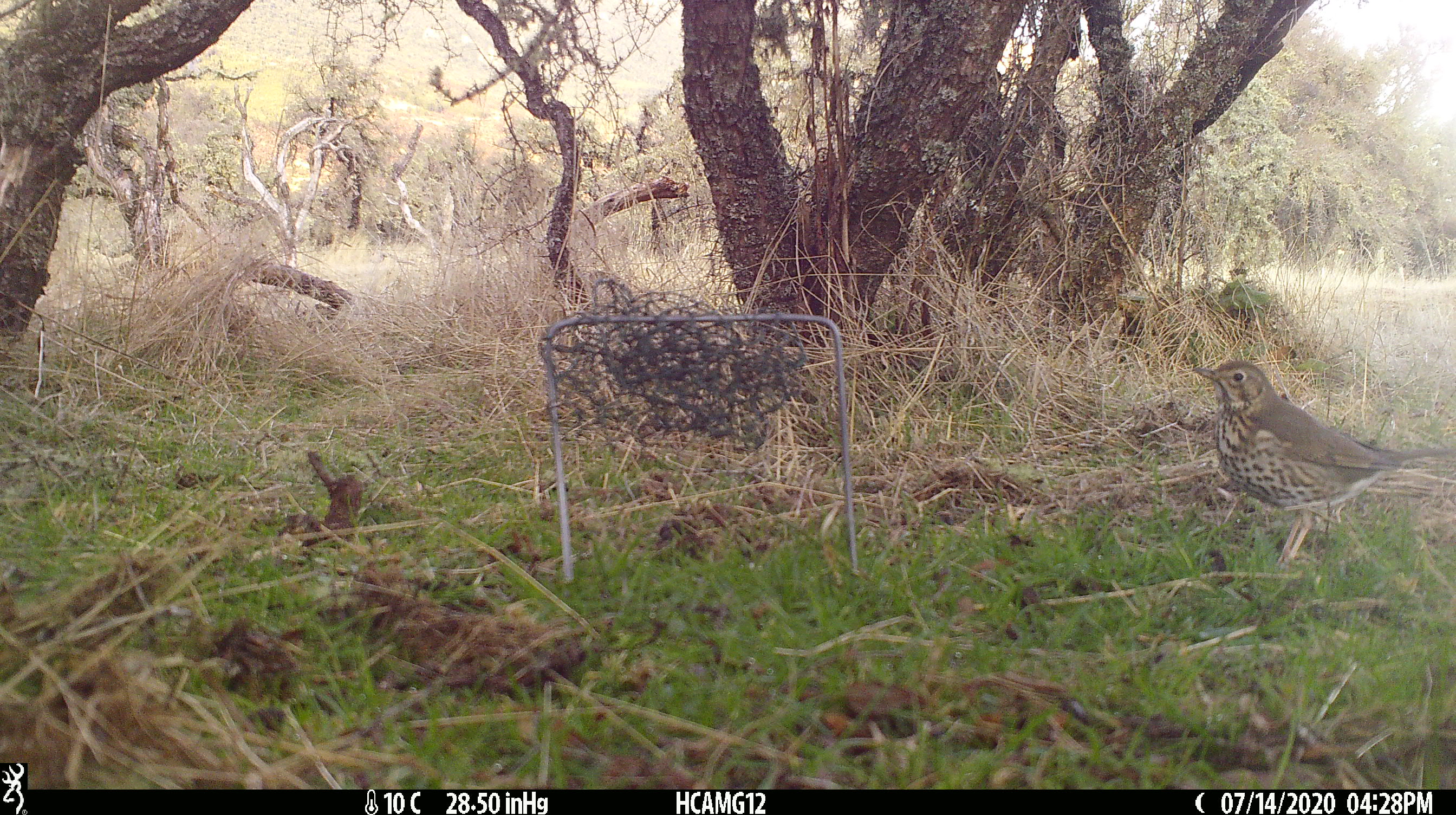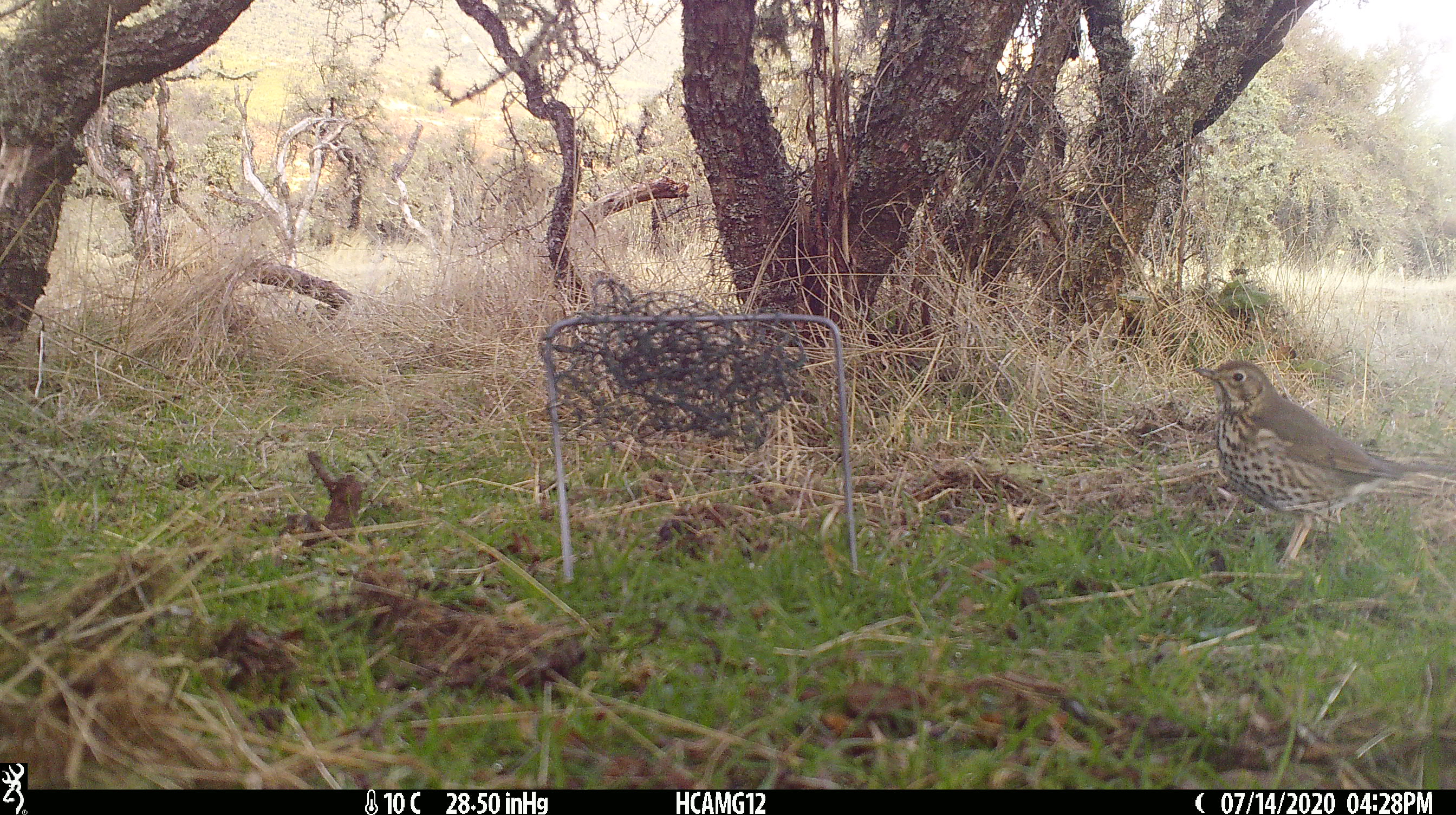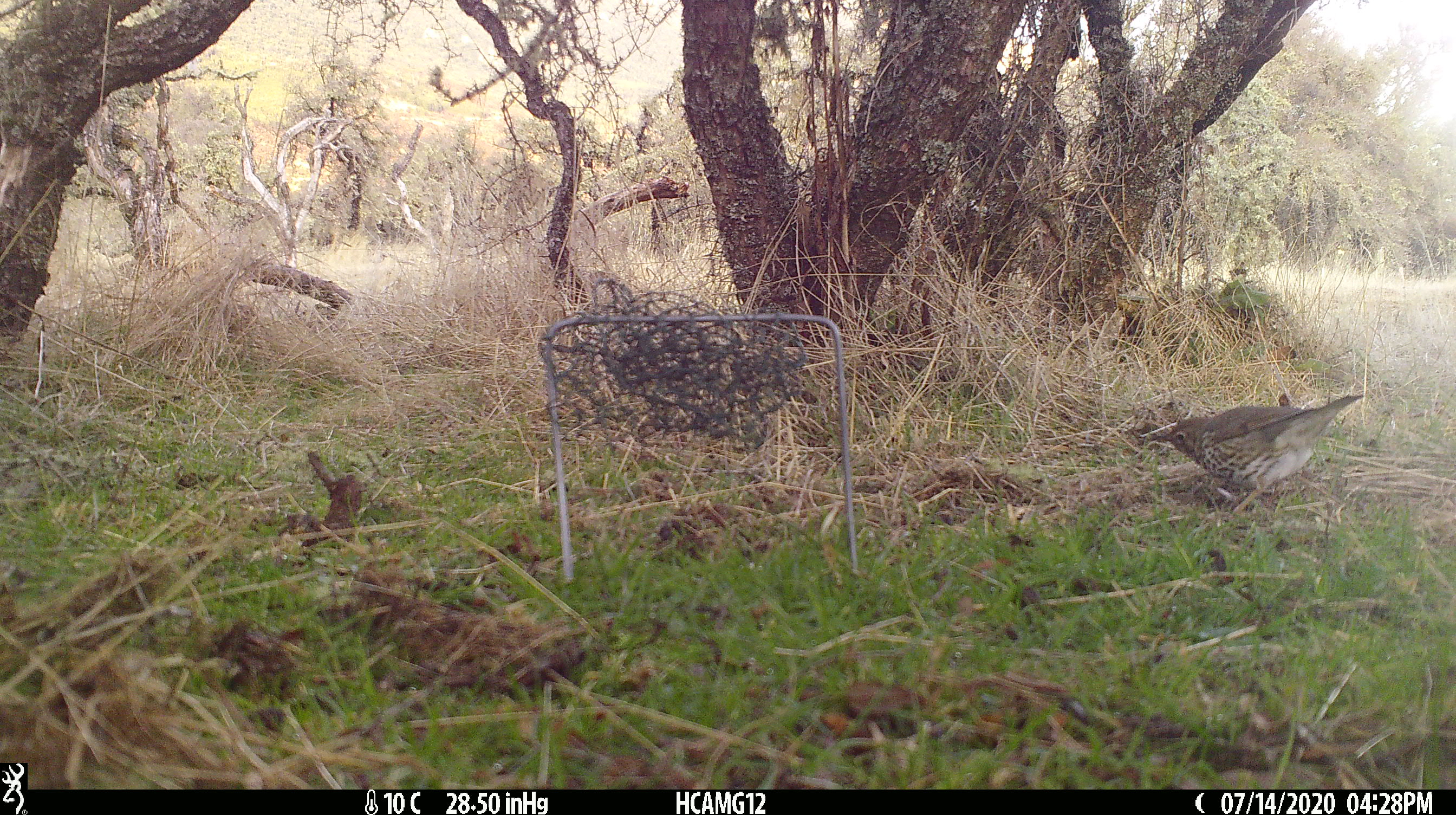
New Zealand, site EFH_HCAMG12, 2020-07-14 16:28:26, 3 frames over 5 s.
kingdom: Animalia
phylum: Chordata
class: Aves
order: Passeriformes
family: Turdidae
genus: Turdus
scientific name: Turdus philomelos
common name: song thrush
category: thrush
Thrush (song thrush) (Turdus philomelos).